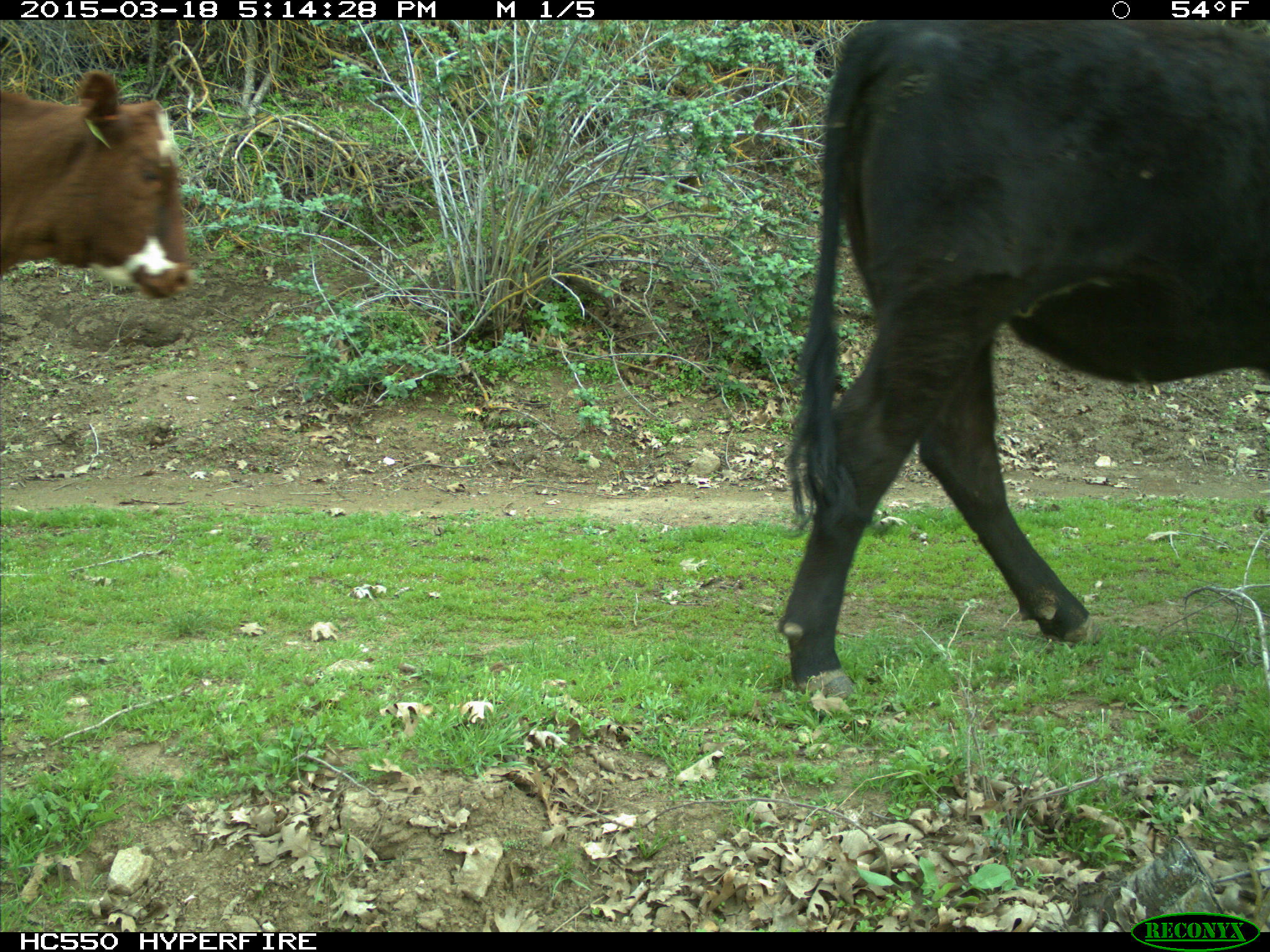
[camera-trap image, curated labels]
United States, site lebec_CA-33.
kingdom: Animalia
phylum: Chordata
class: Mammalia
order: Artiodactyla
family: Bovidae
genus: Bos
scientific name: Bos taurus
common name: domestic cow